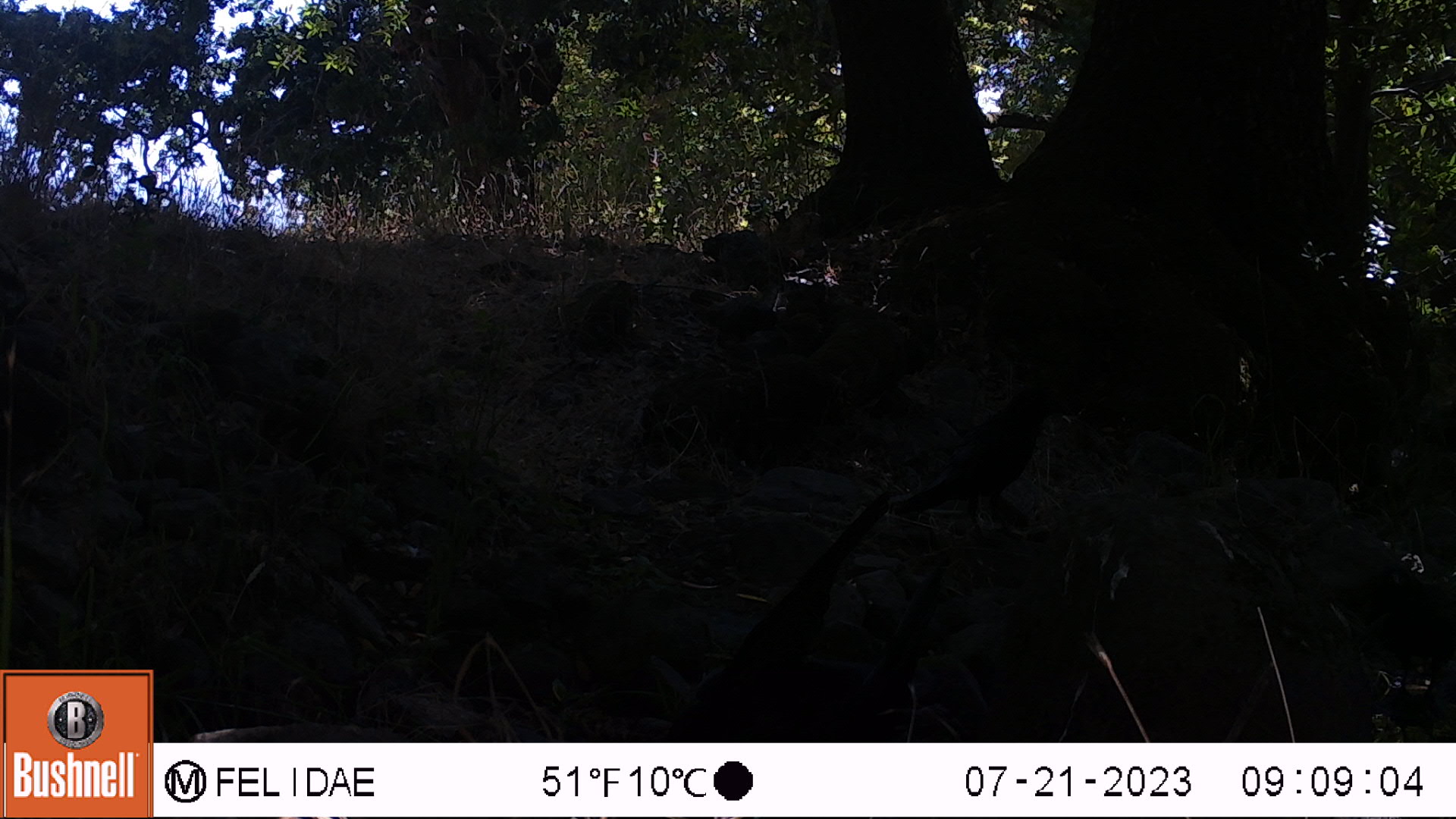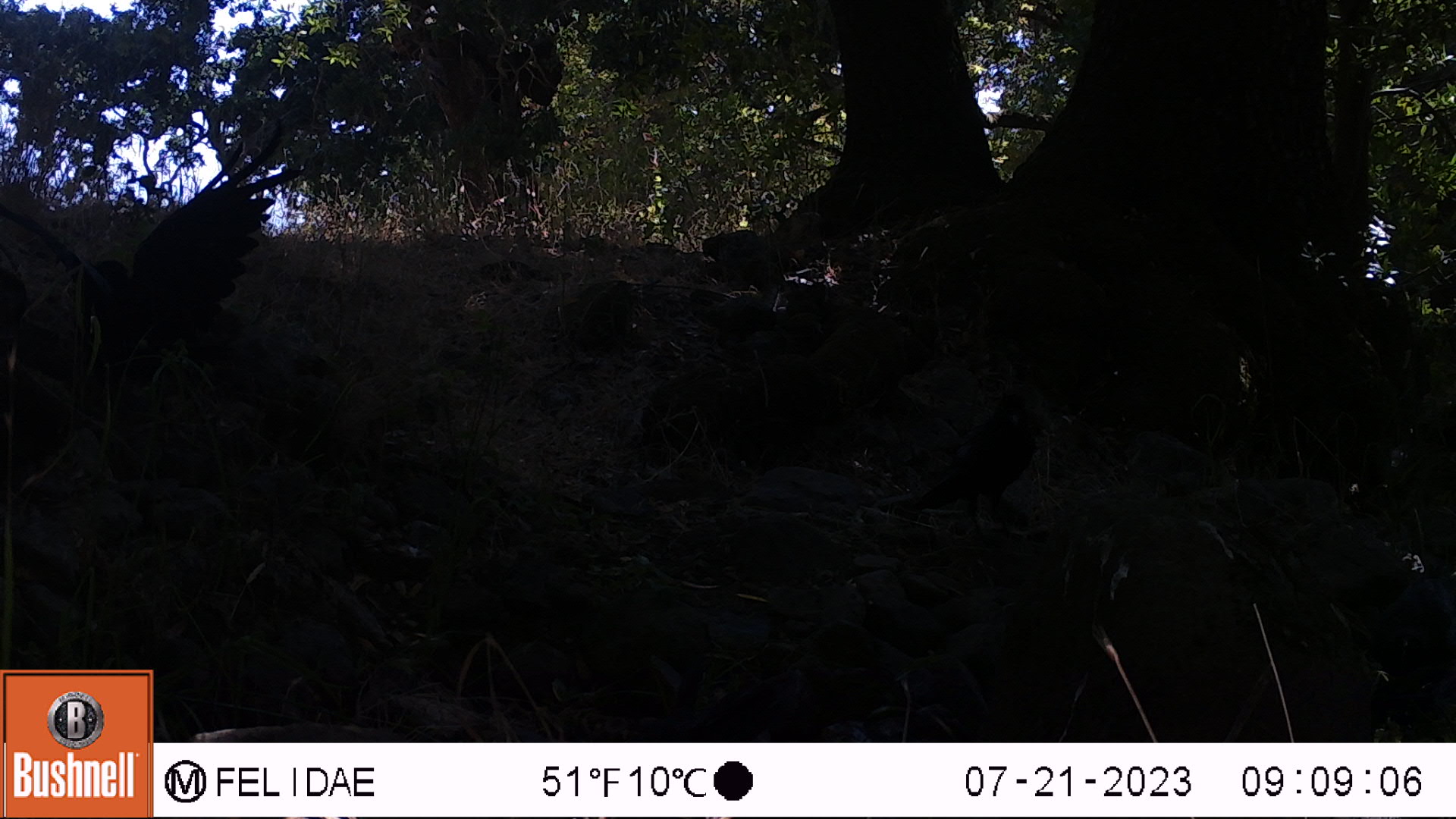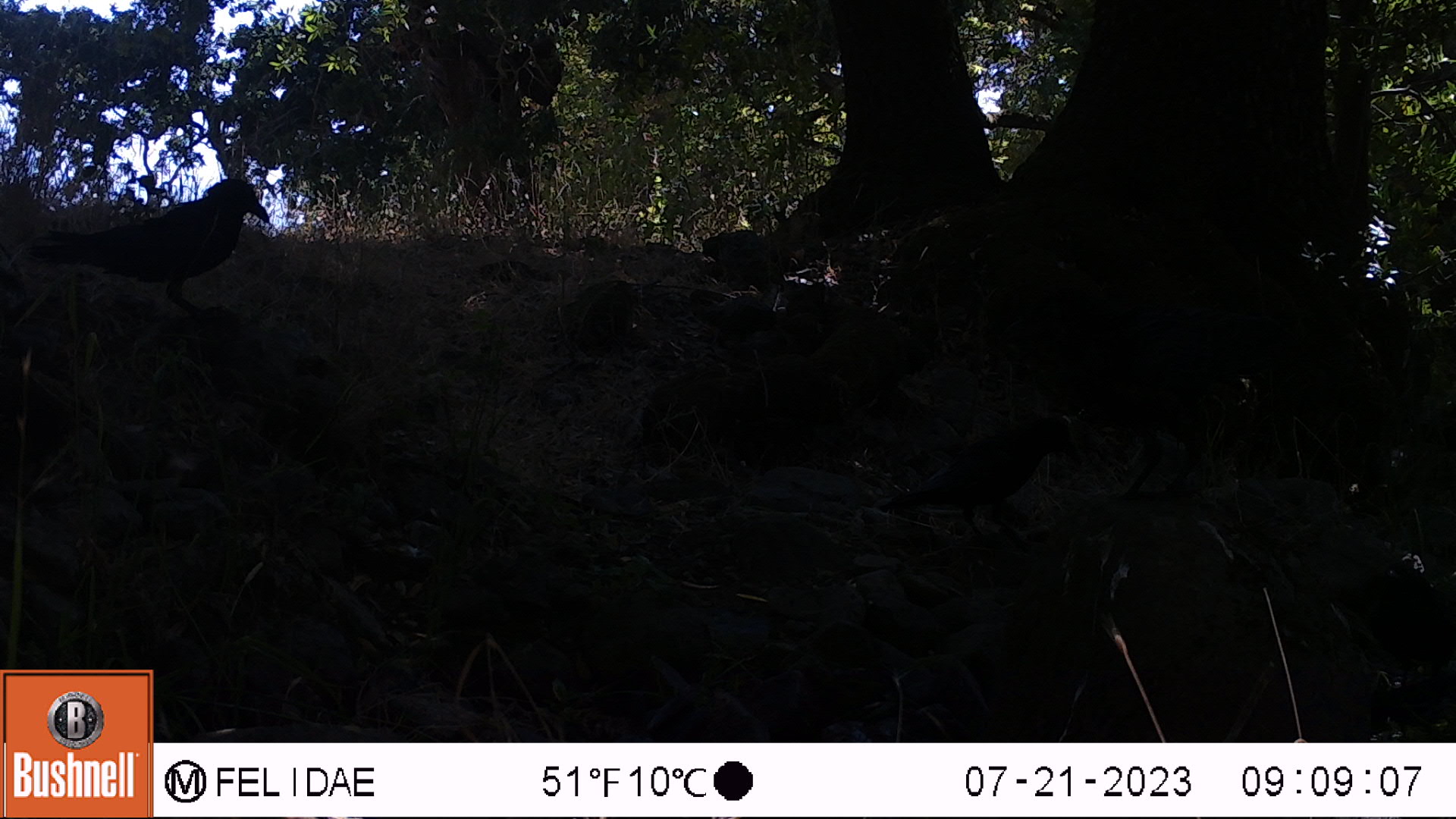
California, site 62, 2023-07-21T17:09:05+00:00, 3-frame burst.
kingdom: Animalia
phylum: Chordata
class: Aves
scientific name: Aves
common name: bird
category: unknown bird